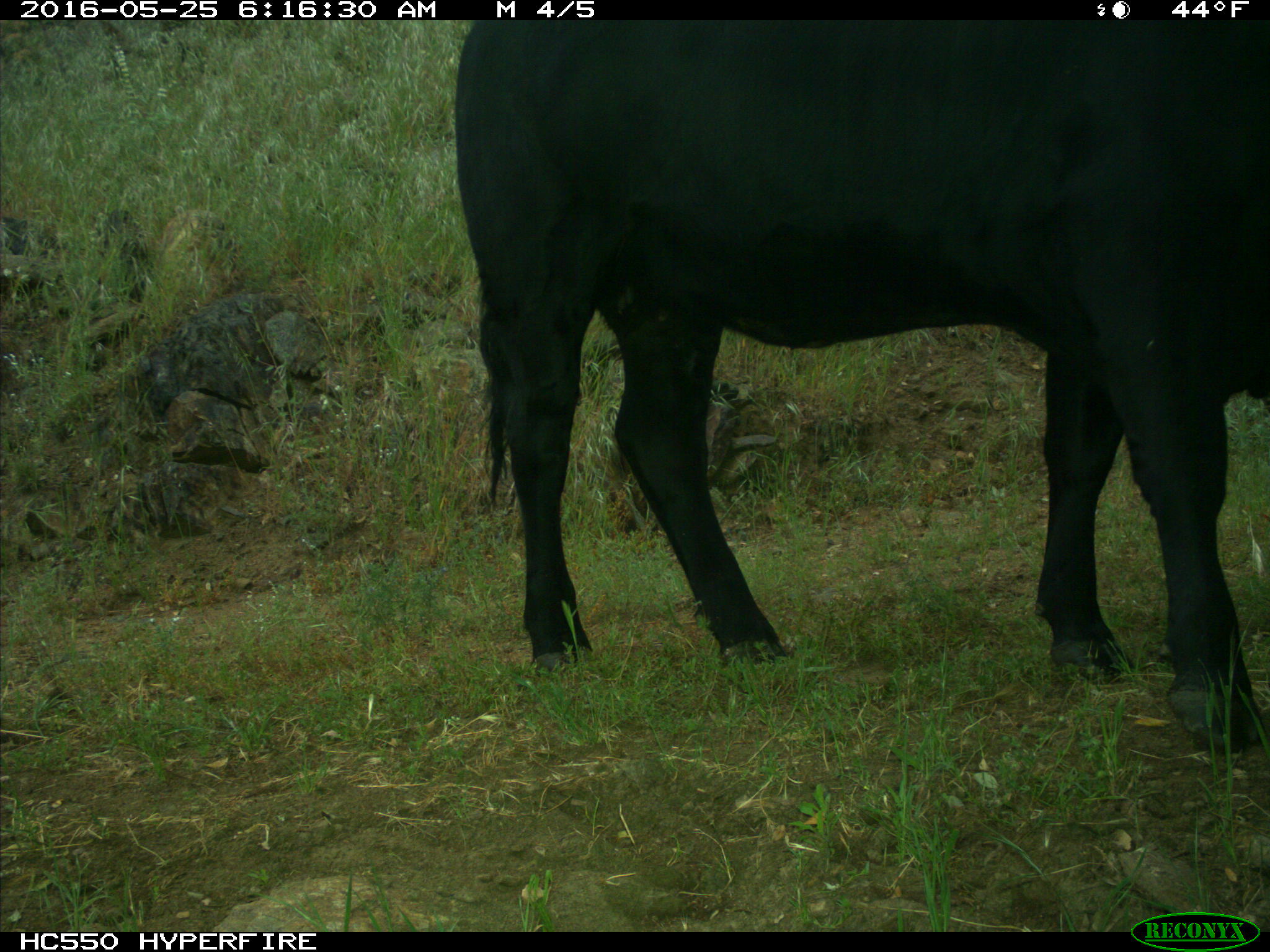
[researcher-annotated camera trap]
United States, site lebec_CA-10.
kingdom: Animalia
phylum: Chordata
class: Mammalia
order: Artiodactyla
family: Bovidae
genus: Bos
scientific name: Bos taurus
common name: domestic cow